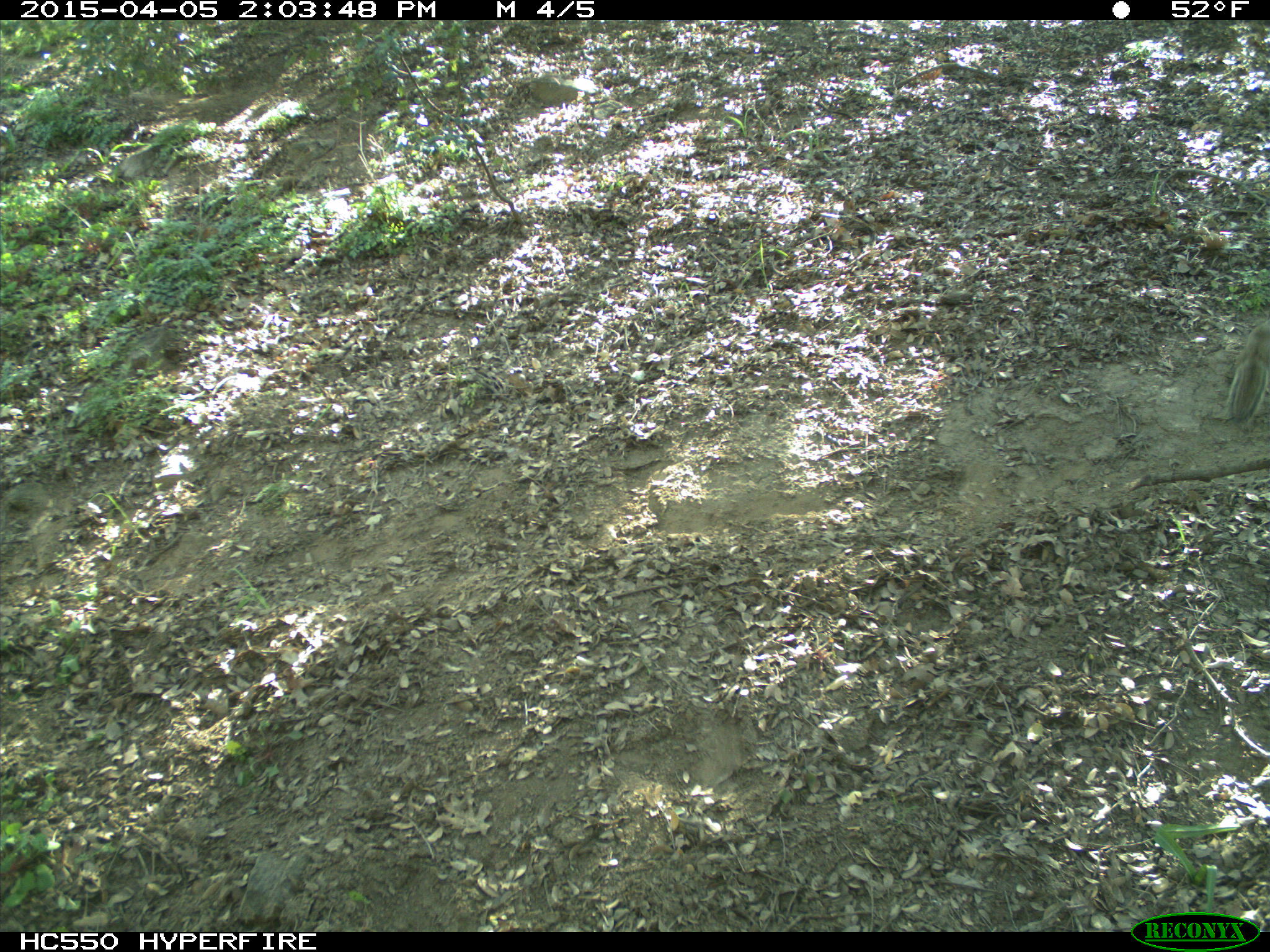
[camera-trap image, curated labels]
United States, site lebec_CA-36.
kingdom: Animalia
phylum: Chordata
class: Mammalia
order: Rodentia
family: Sciuridae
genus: Otospermophilus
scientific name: Otospermophilus beecheyi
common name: california ground squirrel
Otospermophilus beecheyi (california ground squirrel).